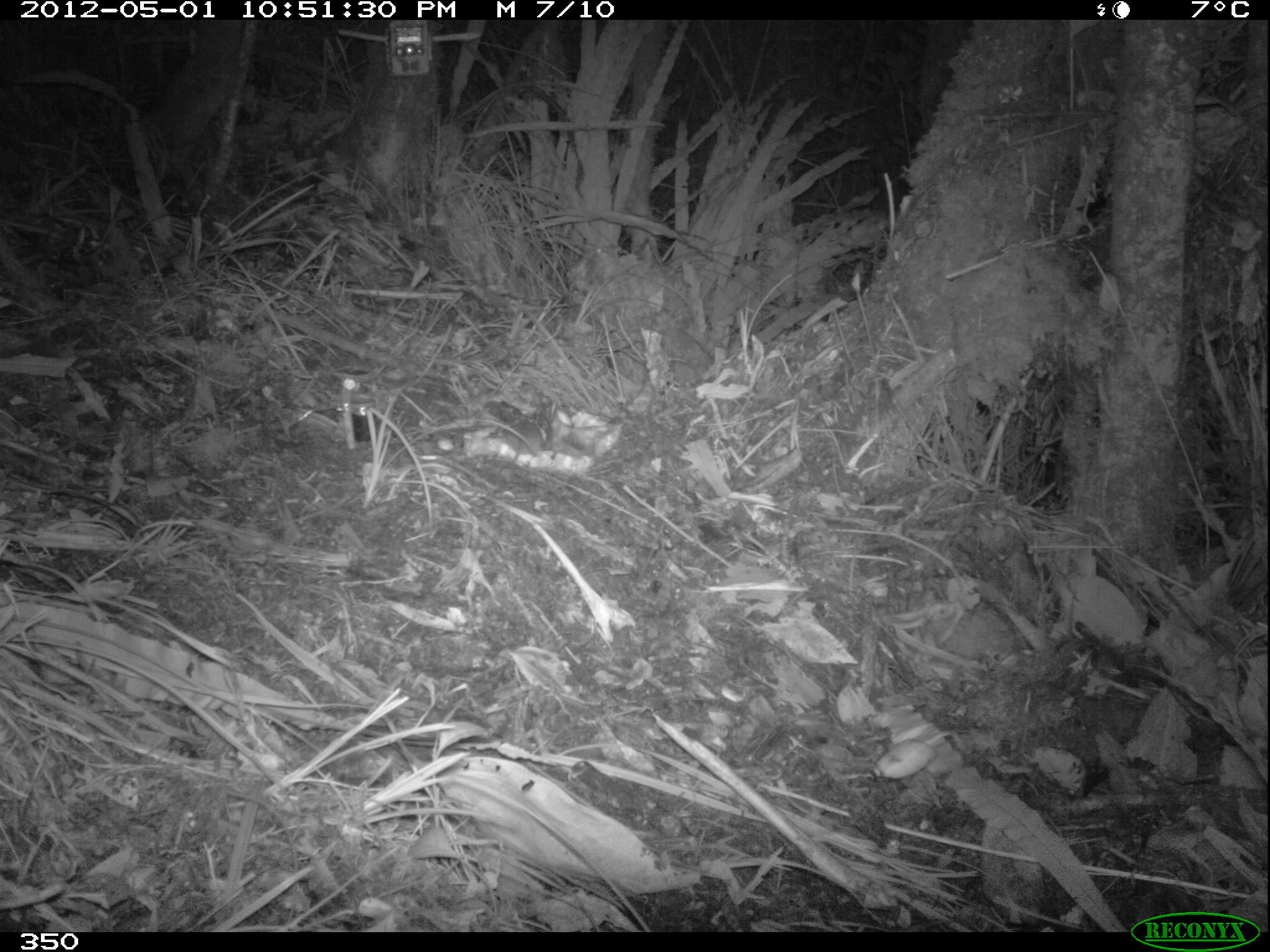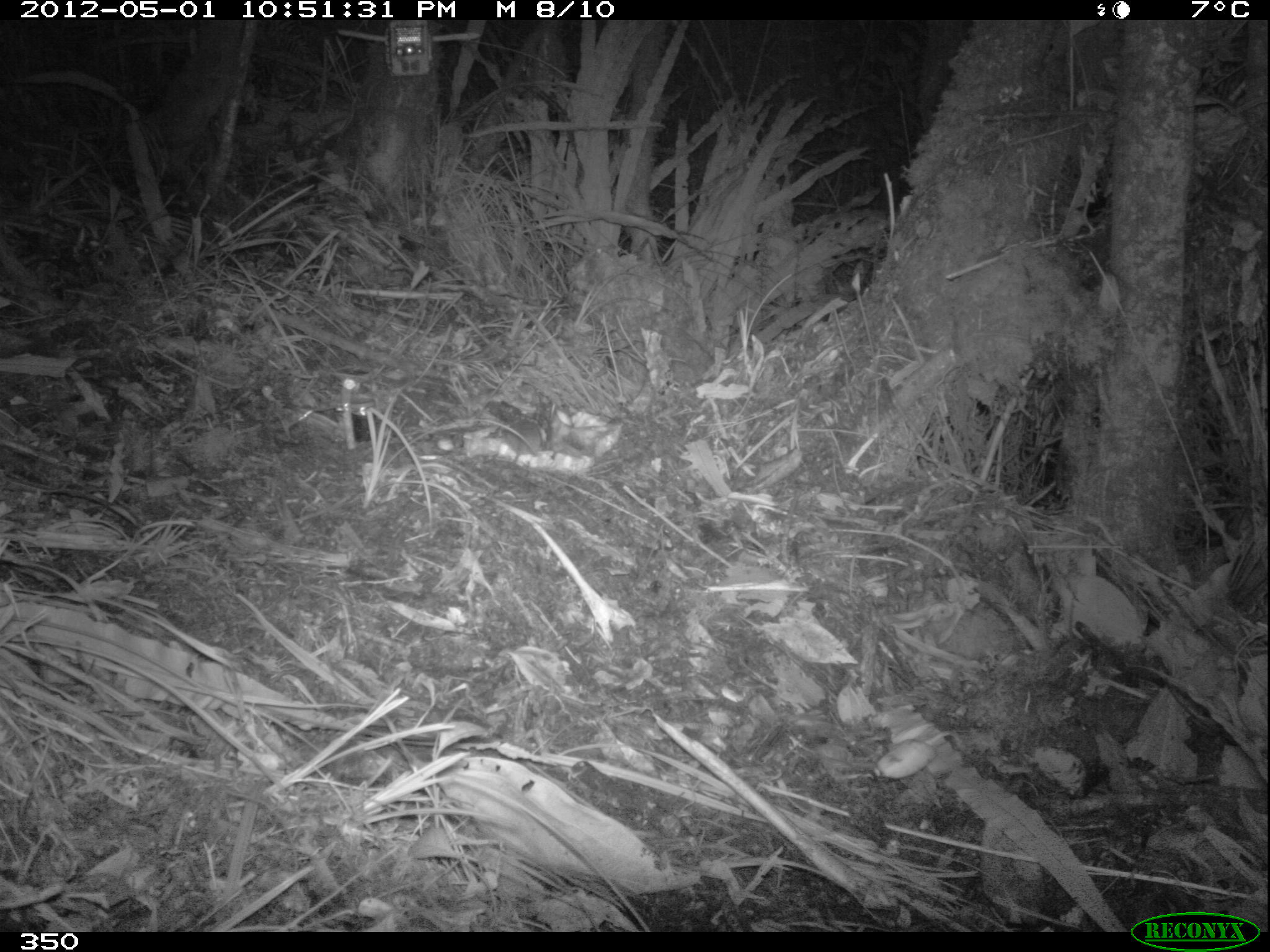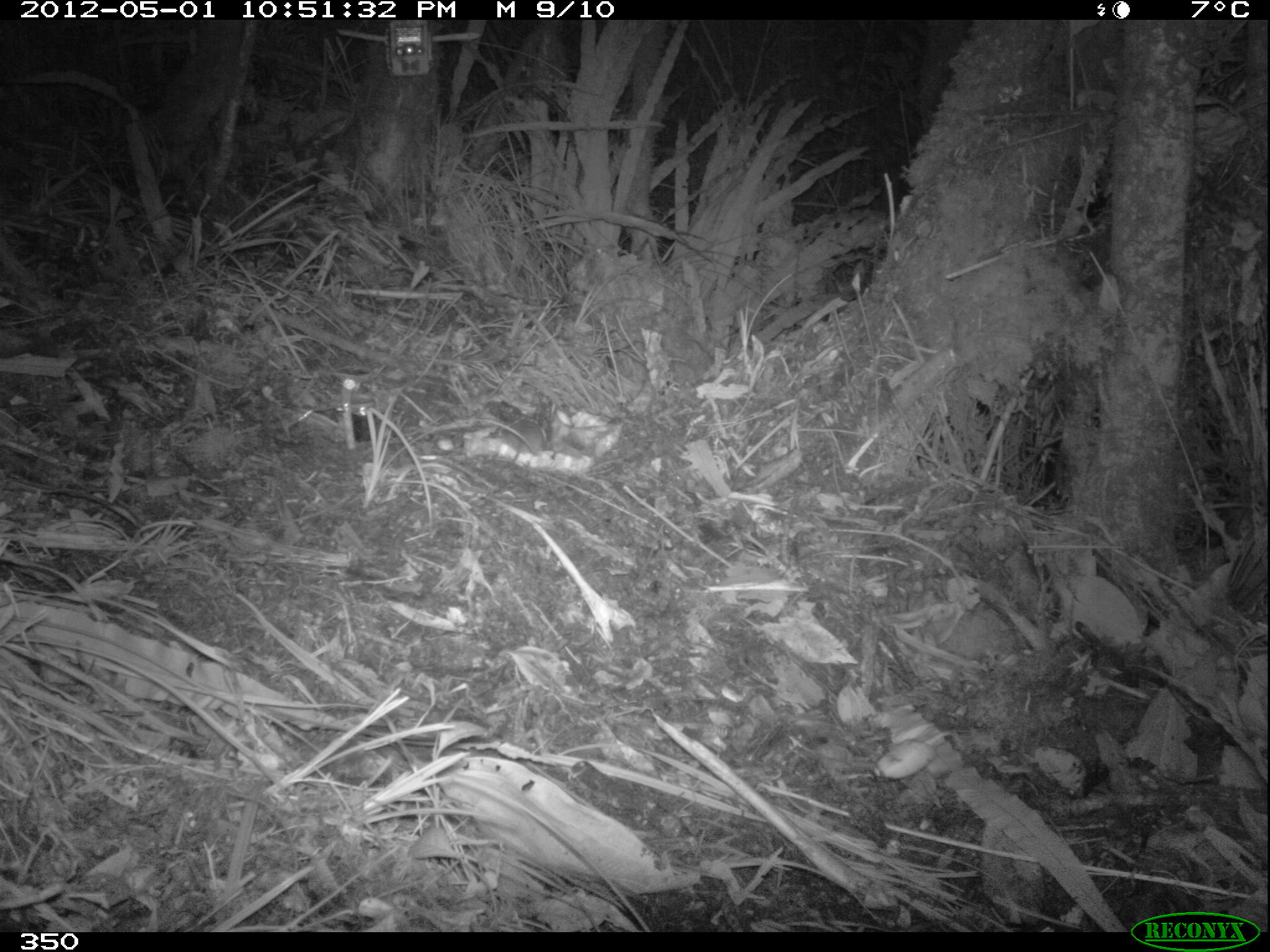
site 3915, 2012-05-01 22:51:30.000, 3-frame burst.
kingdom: Animalia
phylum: Chordata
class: Mammalia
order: Rodentia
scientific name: Rodentia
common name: rodents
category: unknown rodent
Unknown rodent (rodents) (Rodentia).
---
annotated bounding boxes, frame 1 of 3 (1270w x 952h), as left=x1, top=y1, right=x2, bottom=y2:
unknown rodent: left=495, top=414, right=542, bottom=476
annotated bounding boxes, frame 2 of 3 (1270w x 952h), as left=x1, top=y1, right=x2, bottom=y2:
unknown rodent: left=496, top=414, right=542, bottom=469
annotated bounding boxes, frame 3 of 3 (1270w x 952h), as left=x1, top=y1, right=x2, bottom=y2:
unknown rodent: left=487, top=400, right=542, bottom=476